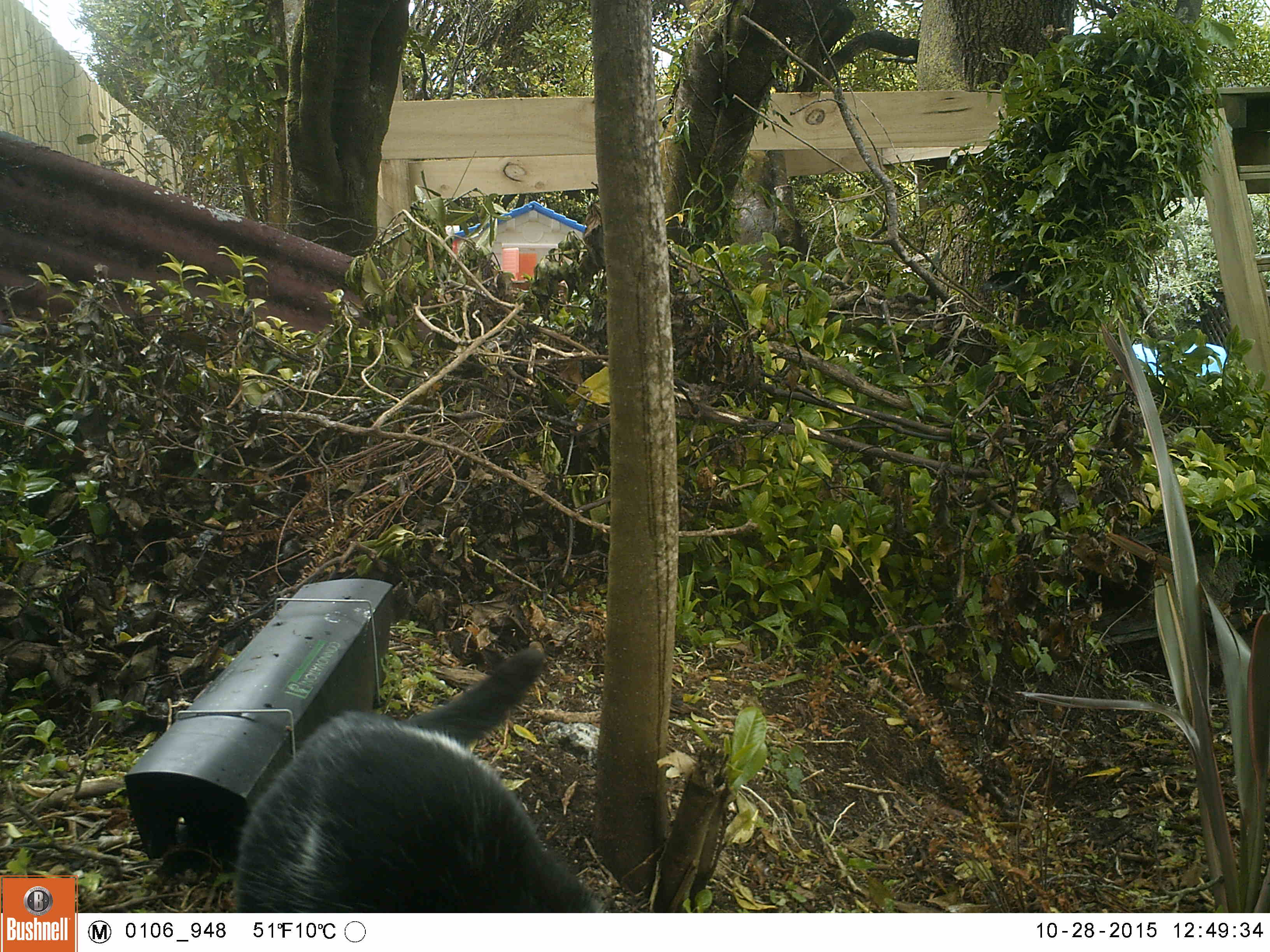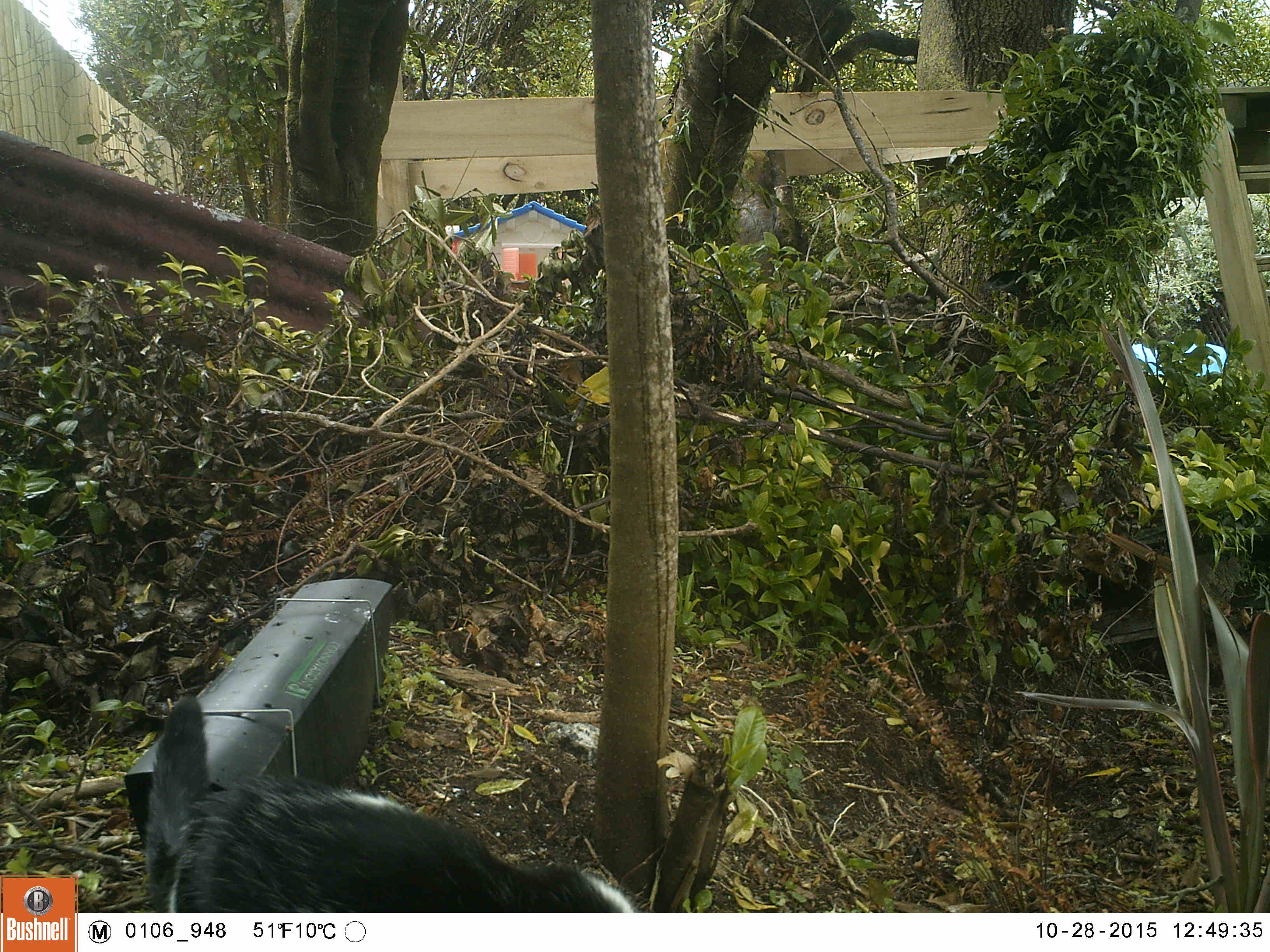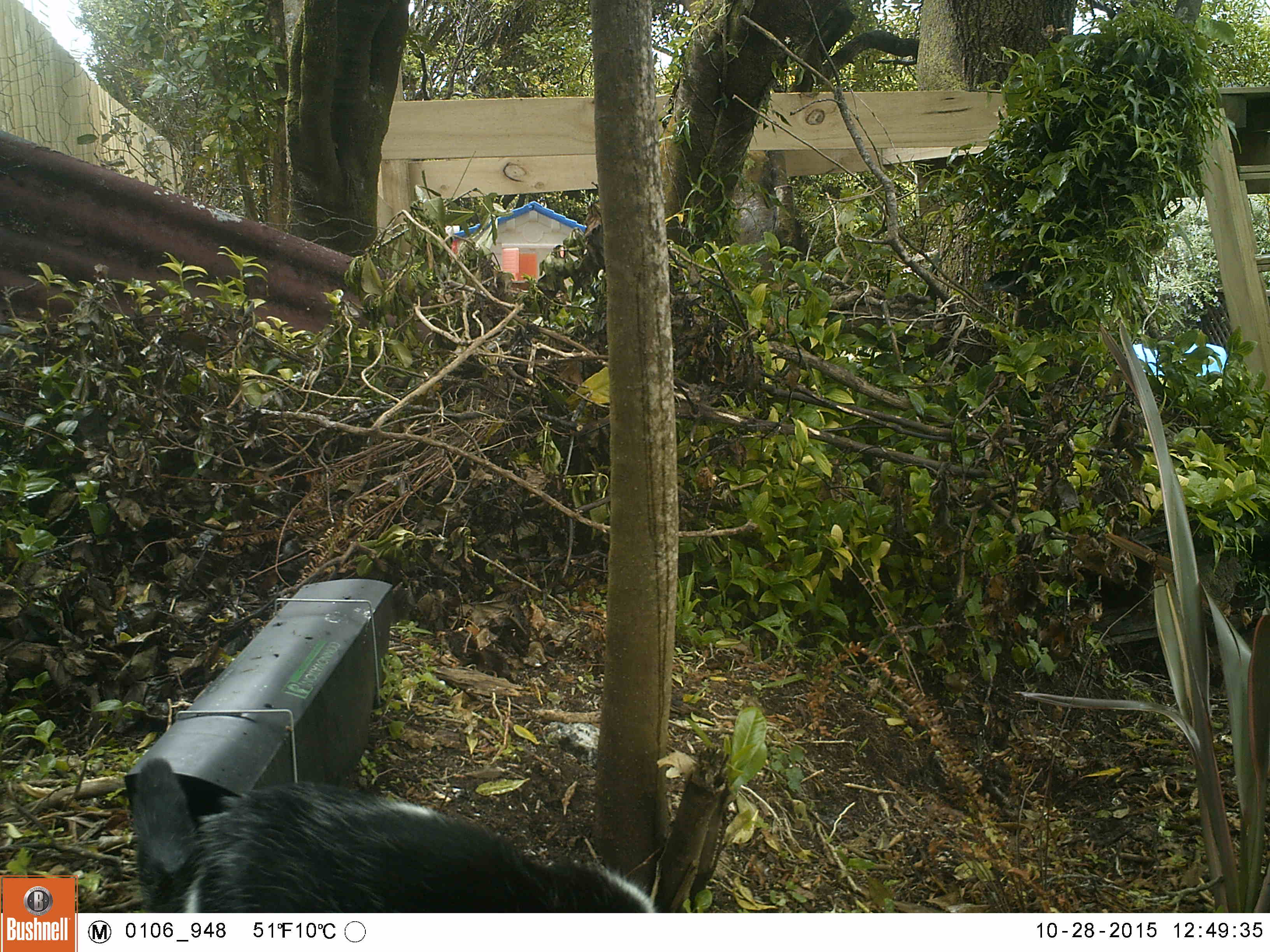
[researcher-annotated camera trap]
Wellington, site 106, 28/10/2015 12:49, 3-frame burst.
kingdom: Animalia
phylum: Chordata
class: Mammalia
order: Carnivora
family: Felidae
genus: Felis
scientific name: Felis catus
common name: cat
Cat (Felis catus).